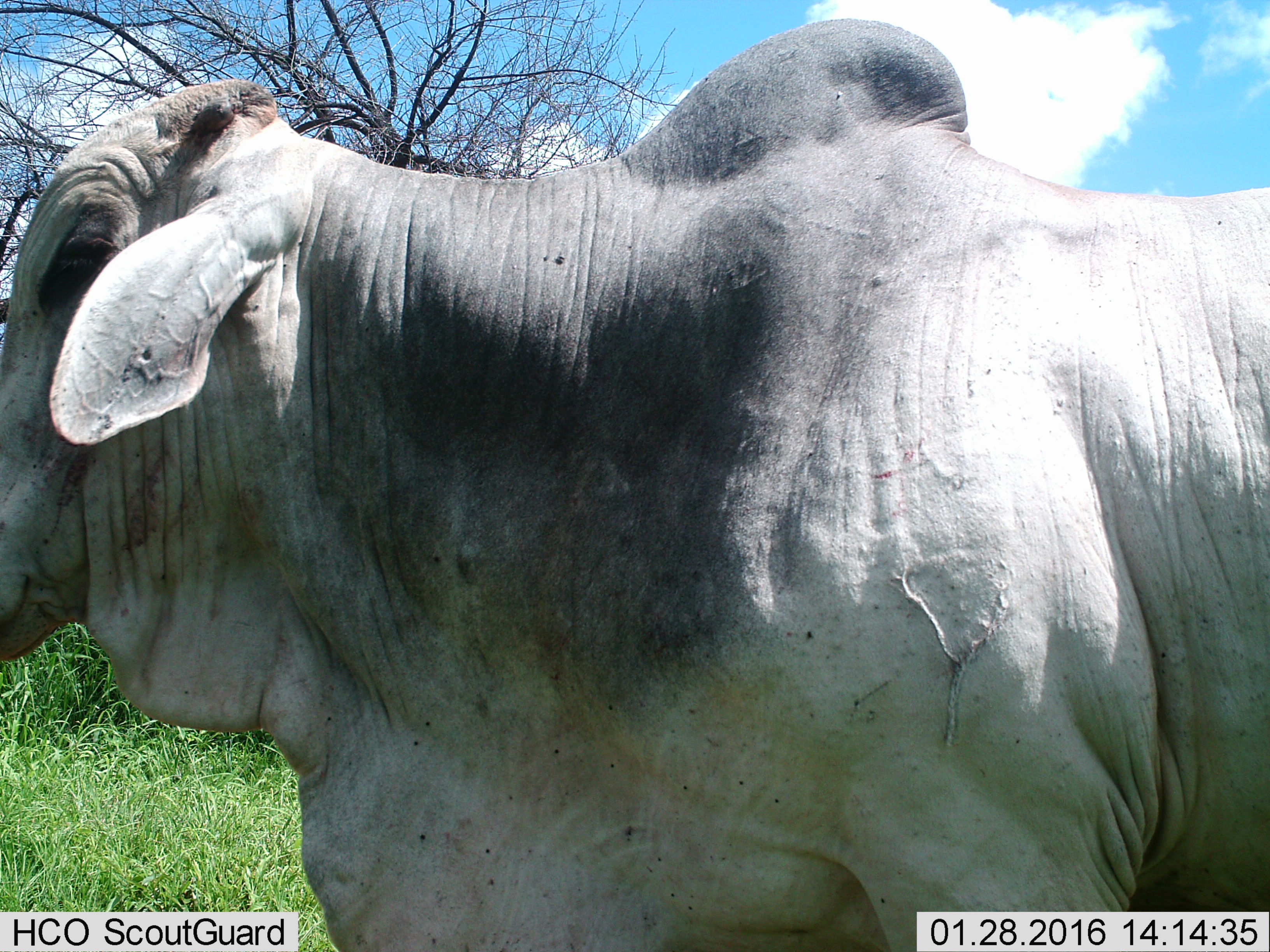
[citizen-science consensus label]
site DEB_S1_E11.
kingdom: Animalia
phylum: Chordata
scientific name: Vertebrata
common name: domestic animal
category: domesticanimal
Domesticanimal (domestic animal) (Vertebrata), count 1. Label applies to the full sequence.